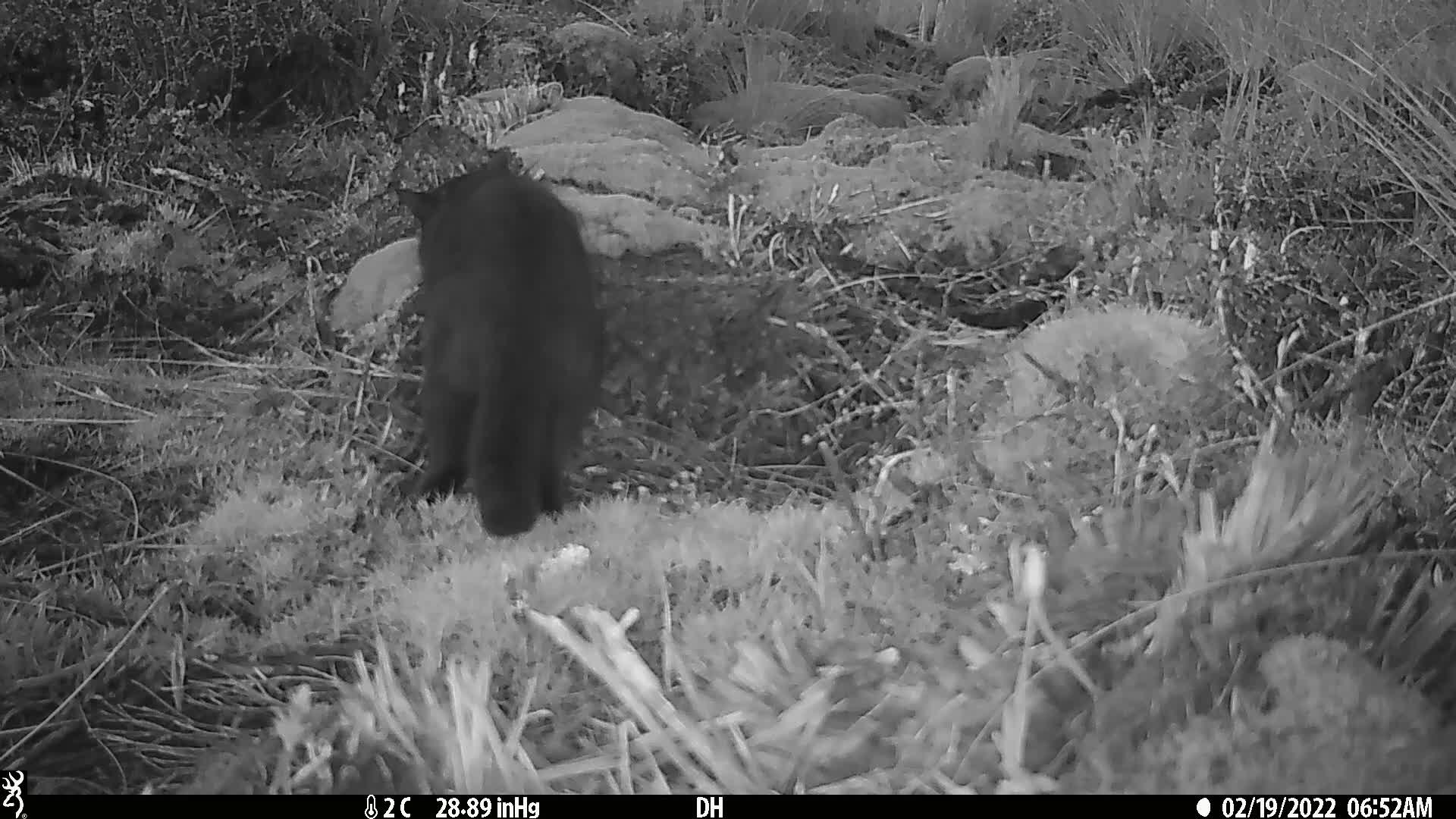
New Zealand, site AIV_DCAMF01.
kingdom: Animalia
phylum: Chordata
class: Mammalia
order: Carnivora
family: Felidae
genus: Felis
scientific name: Felis catus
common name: domestic cat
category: cat